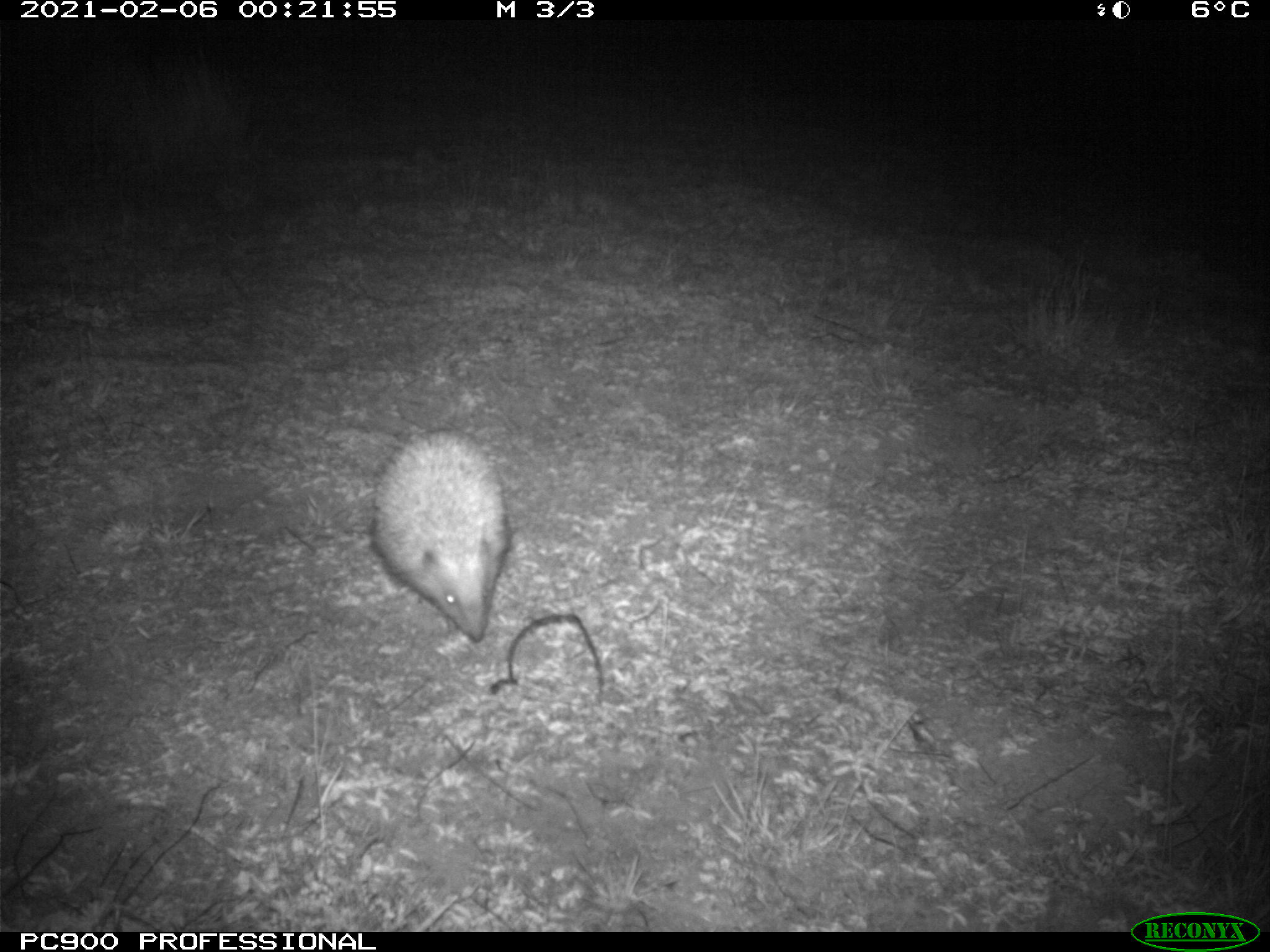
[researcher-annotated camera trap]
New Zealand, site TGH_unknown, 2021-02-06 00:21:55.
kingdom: Animalia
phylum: Chordata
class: Mammalia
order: Eulipotyphla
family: Erinaceidae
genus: Erinaceus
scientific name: Erinaceus europaeus europaeus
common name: european hedgehog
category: hedgehog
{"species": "hedgehog (european hedgehog) (Erinaceus europaeus europaeus)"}